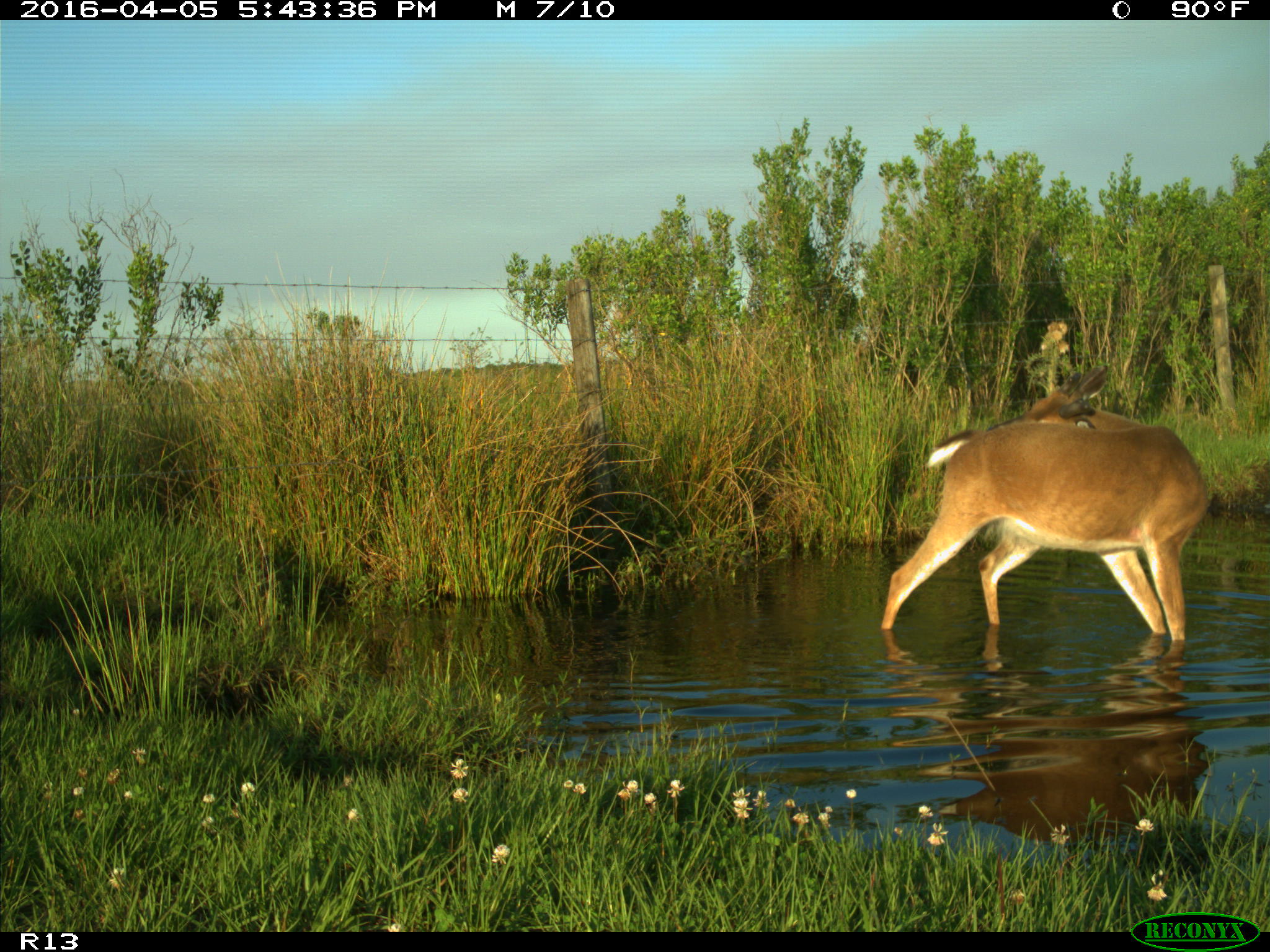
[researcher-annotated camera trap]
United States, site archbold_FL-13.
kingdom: Animalia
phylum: Chordata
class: Mammalia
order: Artiodactyla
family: Cervidae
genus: Odocoileus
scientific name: Odocoileus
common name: deer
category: unidentified deer